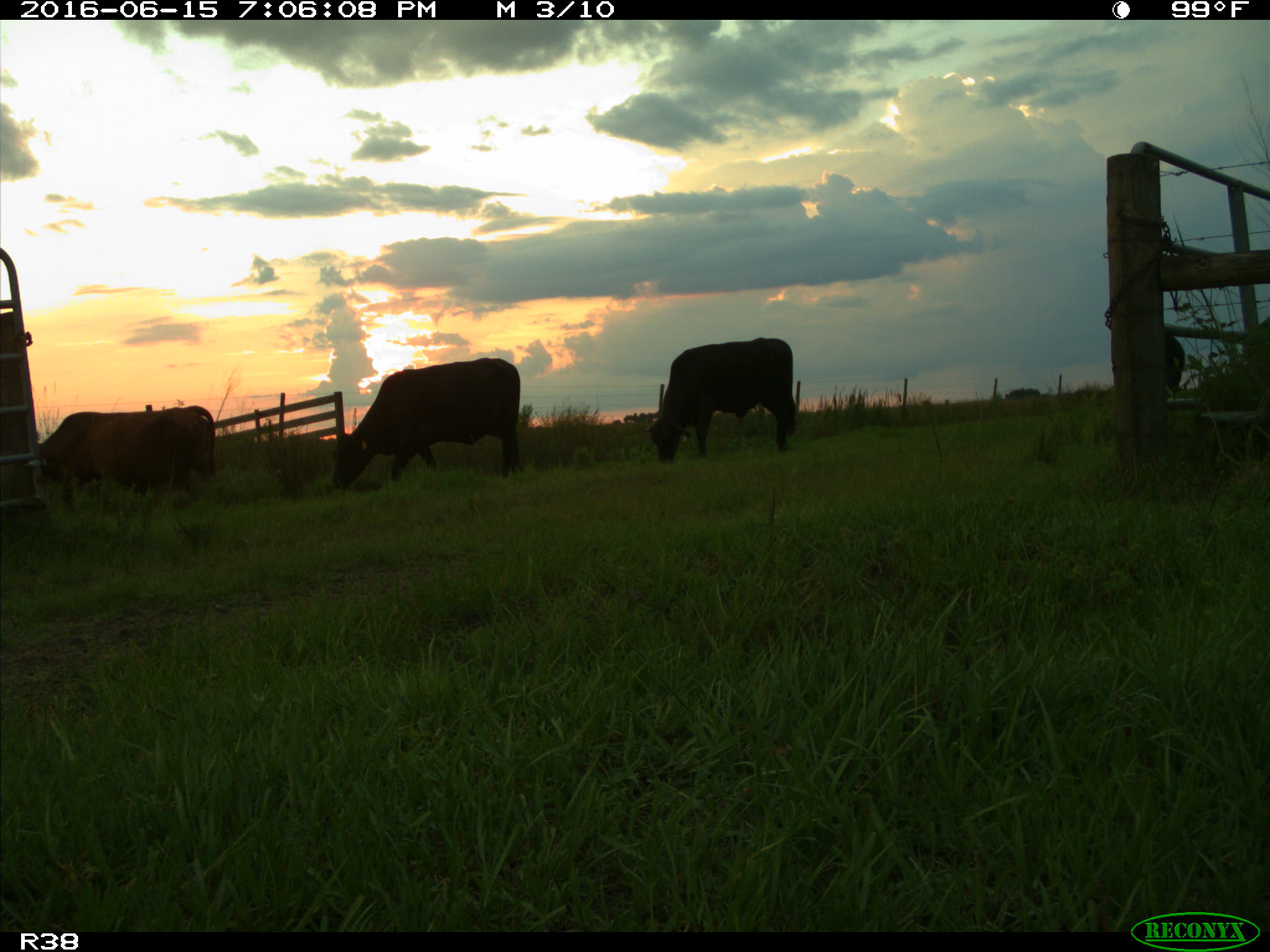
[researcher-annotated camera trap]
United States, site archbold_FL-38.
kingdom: Animalia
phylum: Chordata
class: Mammalia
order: Artiodactyla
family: Bovidae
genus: Bos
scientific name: Bos taurus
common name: domestic cow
Bos taurus (domestic cow).